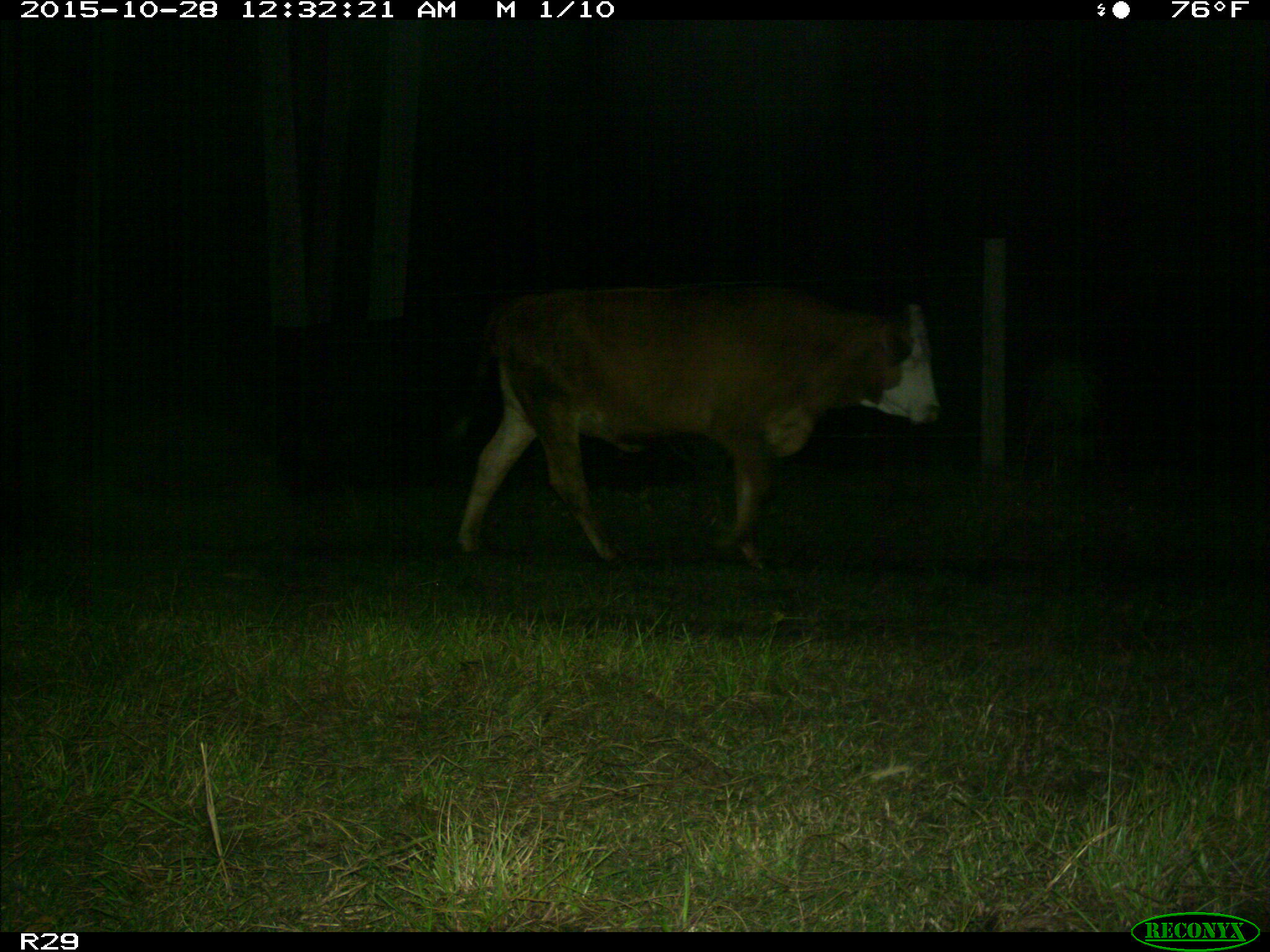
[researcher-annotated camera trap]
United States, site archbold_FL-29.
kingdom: Animalia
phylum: Chordata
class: Mammalia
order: Artiodactyla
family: Bovidae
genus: Bos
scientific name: Bos taurus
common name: domestic cow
Bos taurus (domestic cow).